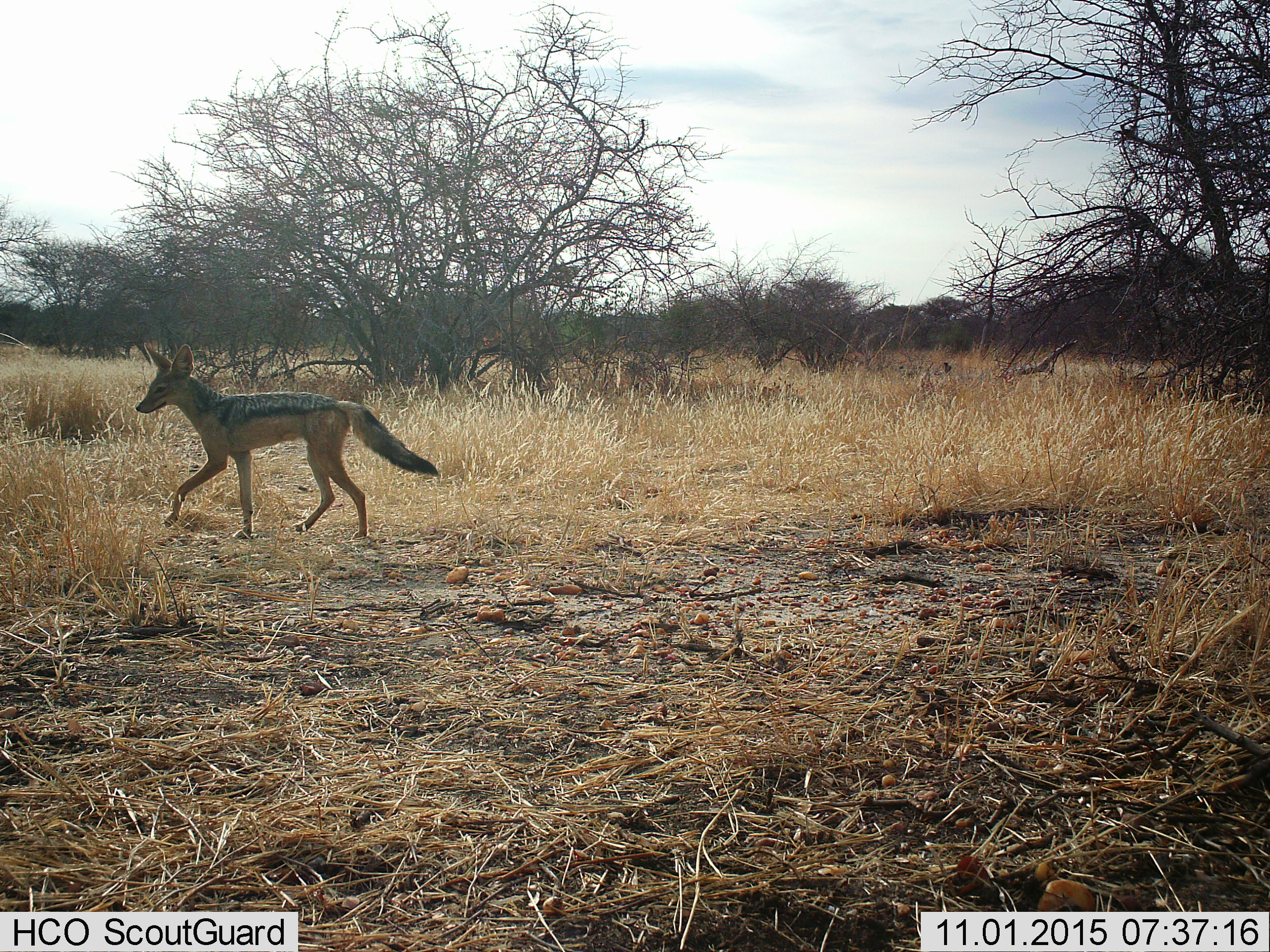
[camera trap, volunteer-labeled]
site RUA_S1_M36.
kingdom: Animalia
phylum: Chordata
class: Mammalia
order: Carnivora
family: Canidae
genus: Lupulella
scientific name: Lupulella mesomelas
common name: black-backed jackal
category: jackalblackbacked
Jackalblackbacked (black-backed jackal) (Lupulella mesomelas), count 1. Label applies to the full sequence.